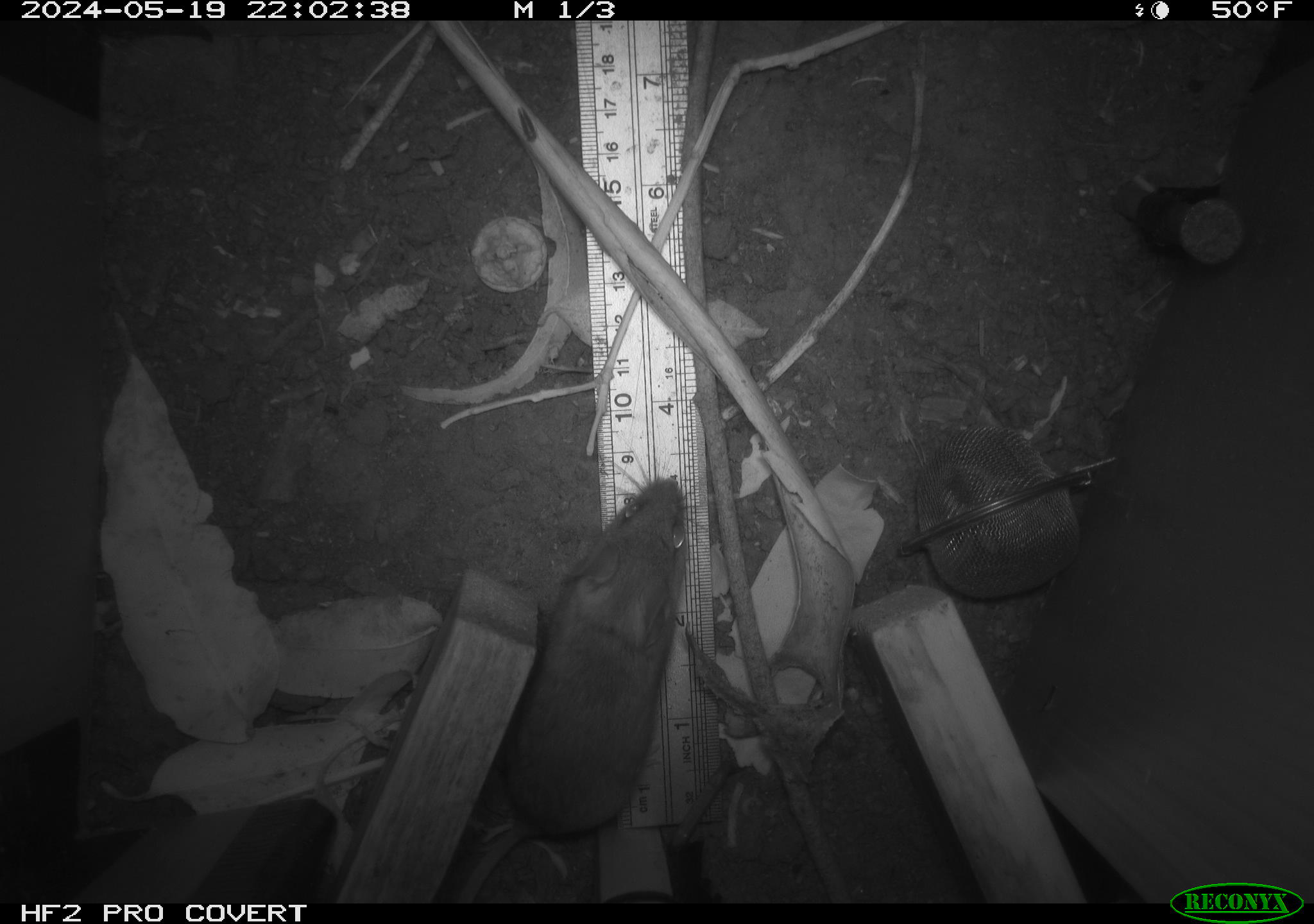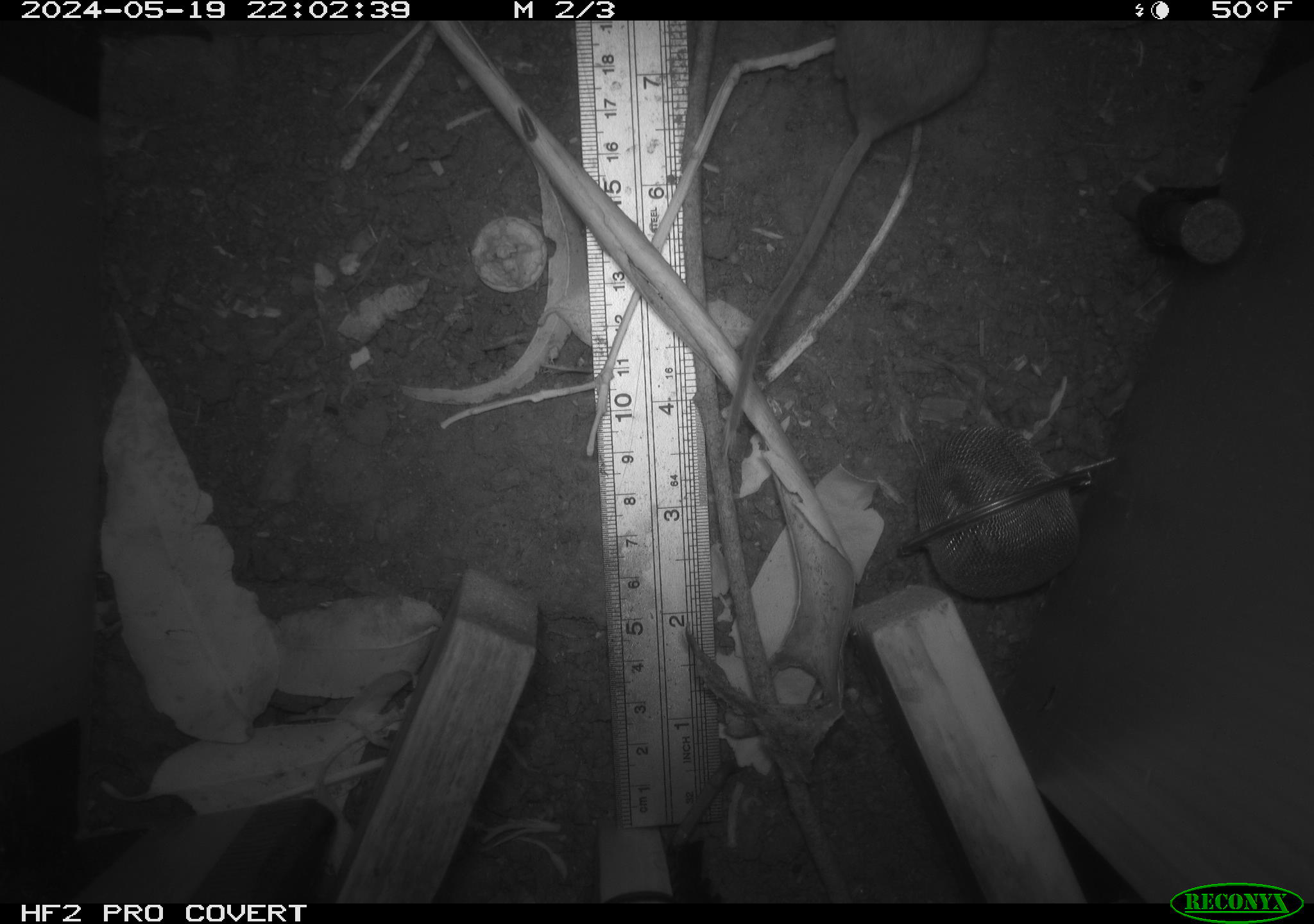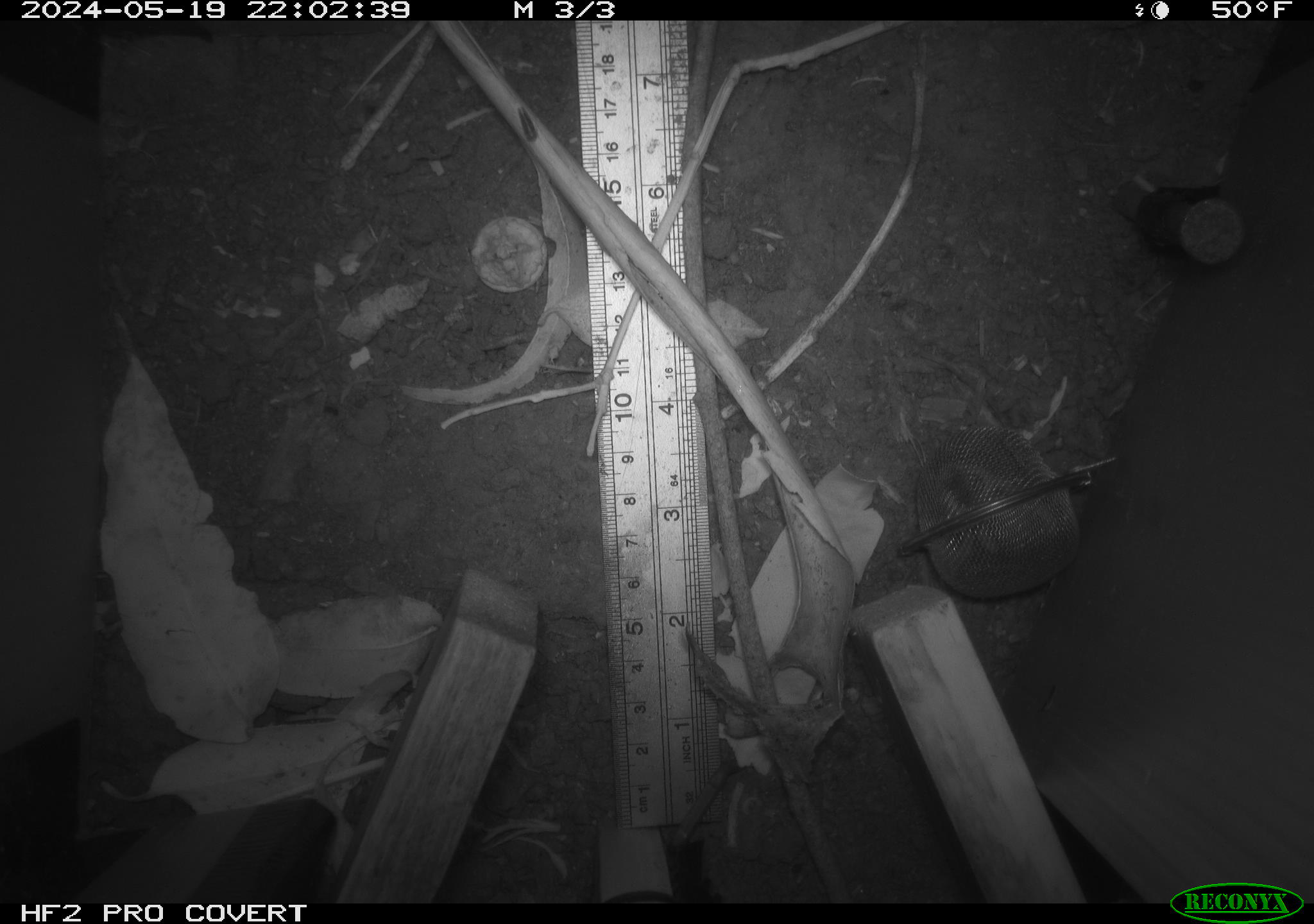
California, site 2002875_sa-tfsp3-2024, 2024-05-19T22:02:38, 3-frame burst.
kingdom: Animalia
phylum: Chordata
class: Mammalia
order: Rodentia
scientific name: Rodentia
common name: rodent